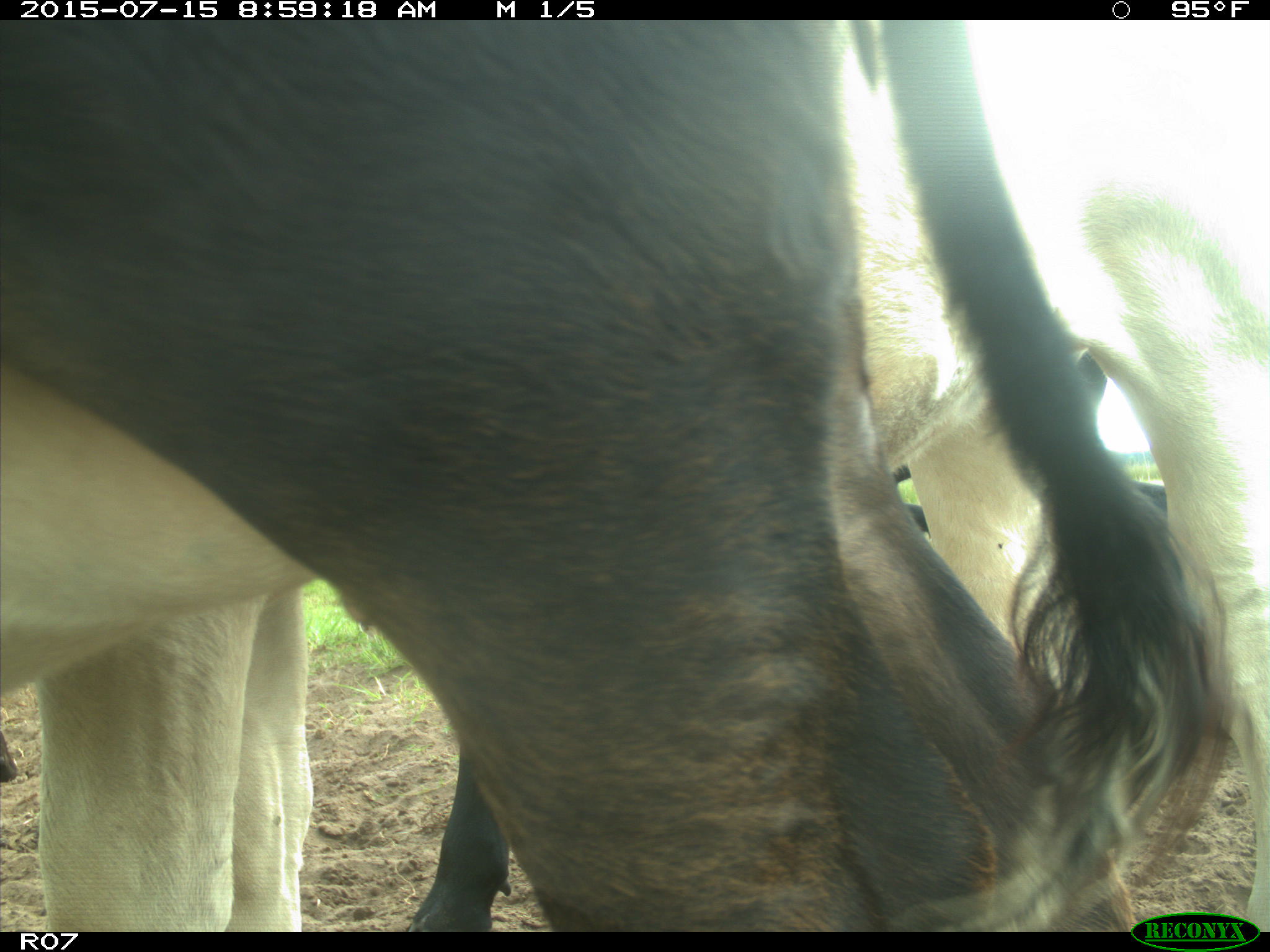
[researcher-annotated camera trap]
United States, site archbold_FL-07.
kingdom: Animalia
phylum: Chordata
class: Mammalia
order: Artiodactyla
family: Bovidae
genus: Bos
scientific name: Bos taurus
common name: domestic cow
Bos taurus (domestic cow).